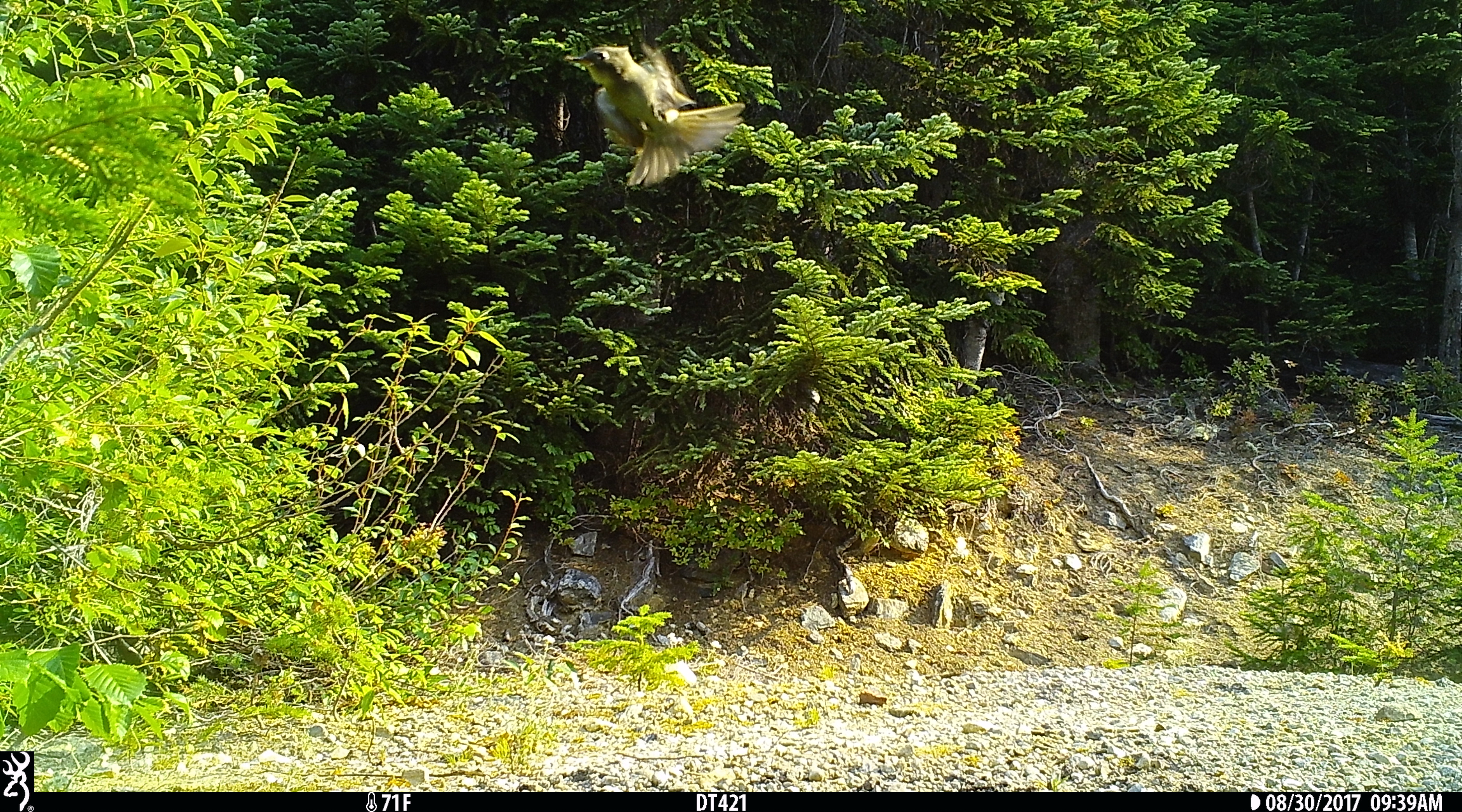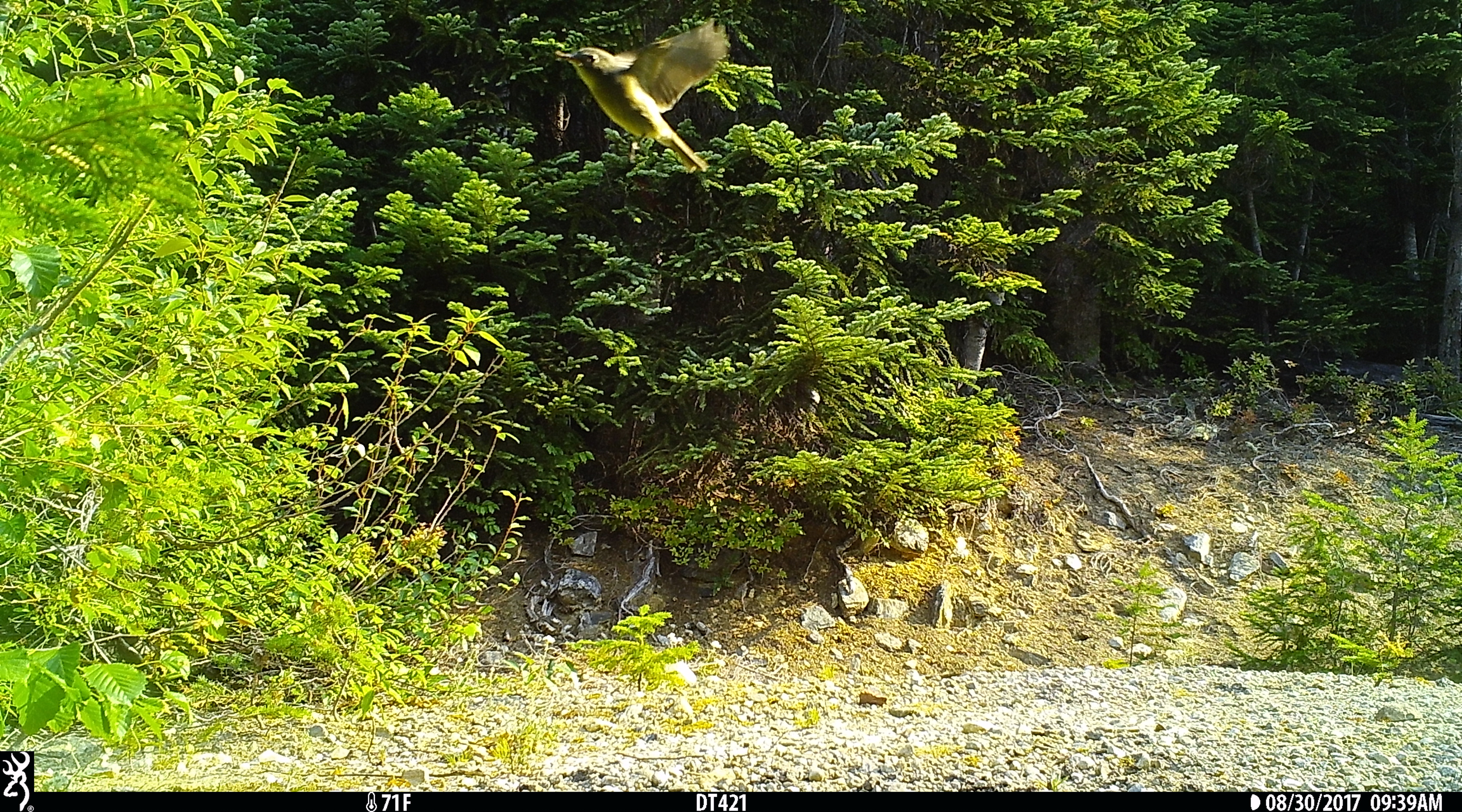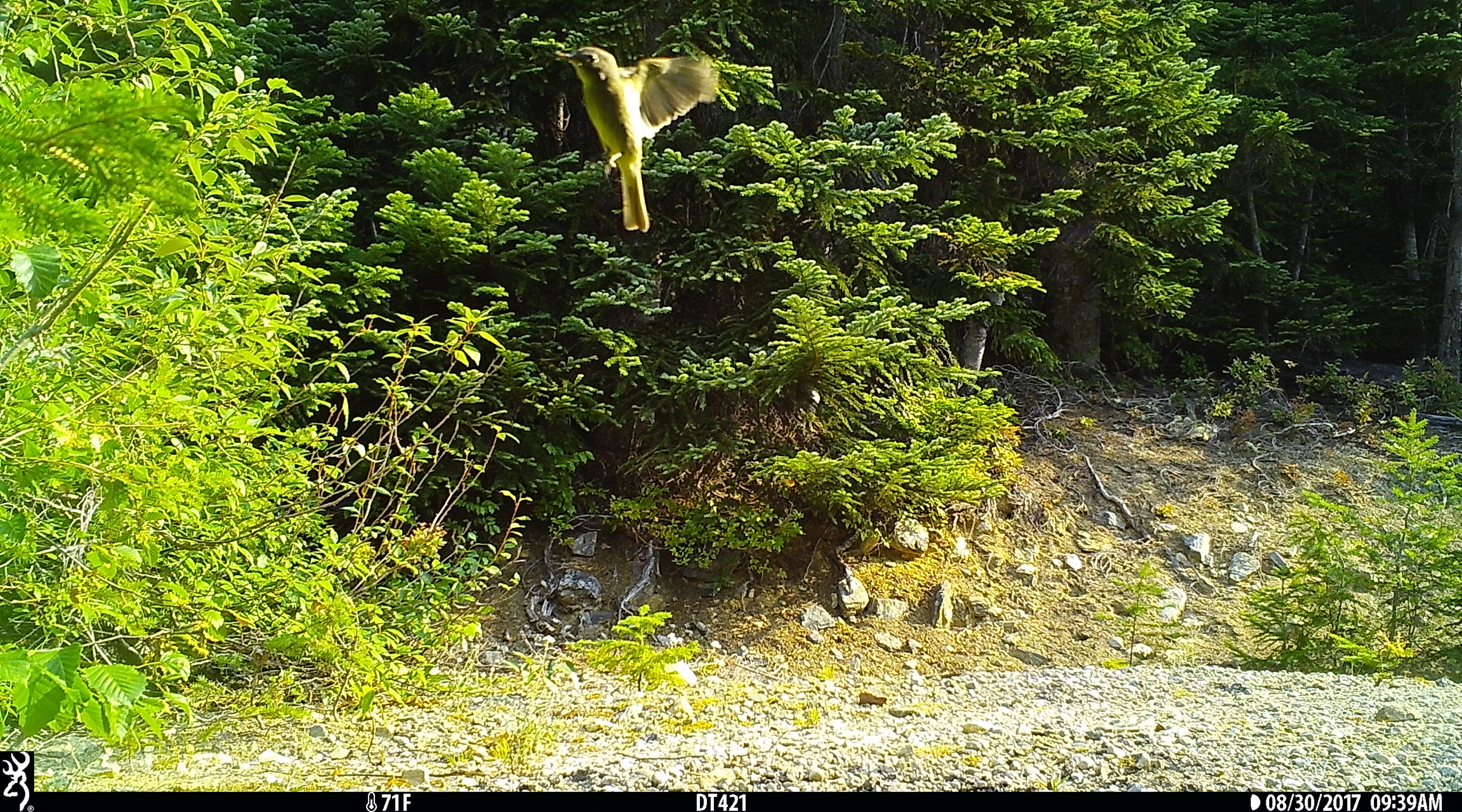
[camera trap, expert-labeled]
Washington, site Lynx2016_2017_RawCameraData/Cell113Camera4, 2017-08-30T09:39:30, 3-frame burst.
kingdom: Animalia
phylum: Chordata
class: Aves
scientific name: Aves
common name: birds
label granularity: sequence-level